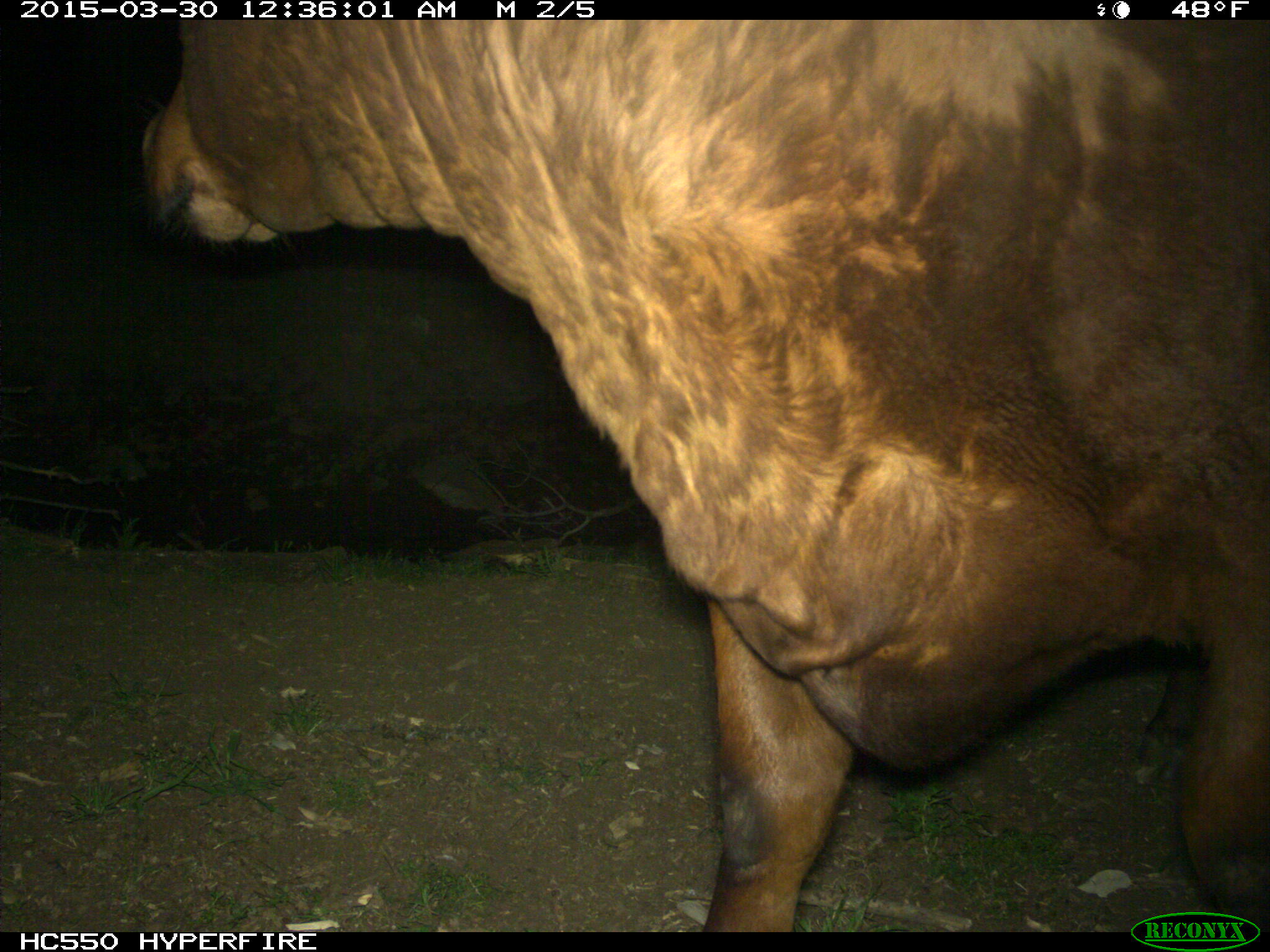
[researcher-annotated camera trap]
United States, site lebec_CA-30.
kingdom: Animalia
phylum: Chordata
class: Mammalia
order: Artiodactyla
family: Bovidae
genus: Bos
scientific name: Bos taurus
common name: domestic cow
Bos taurus (domestic cow).